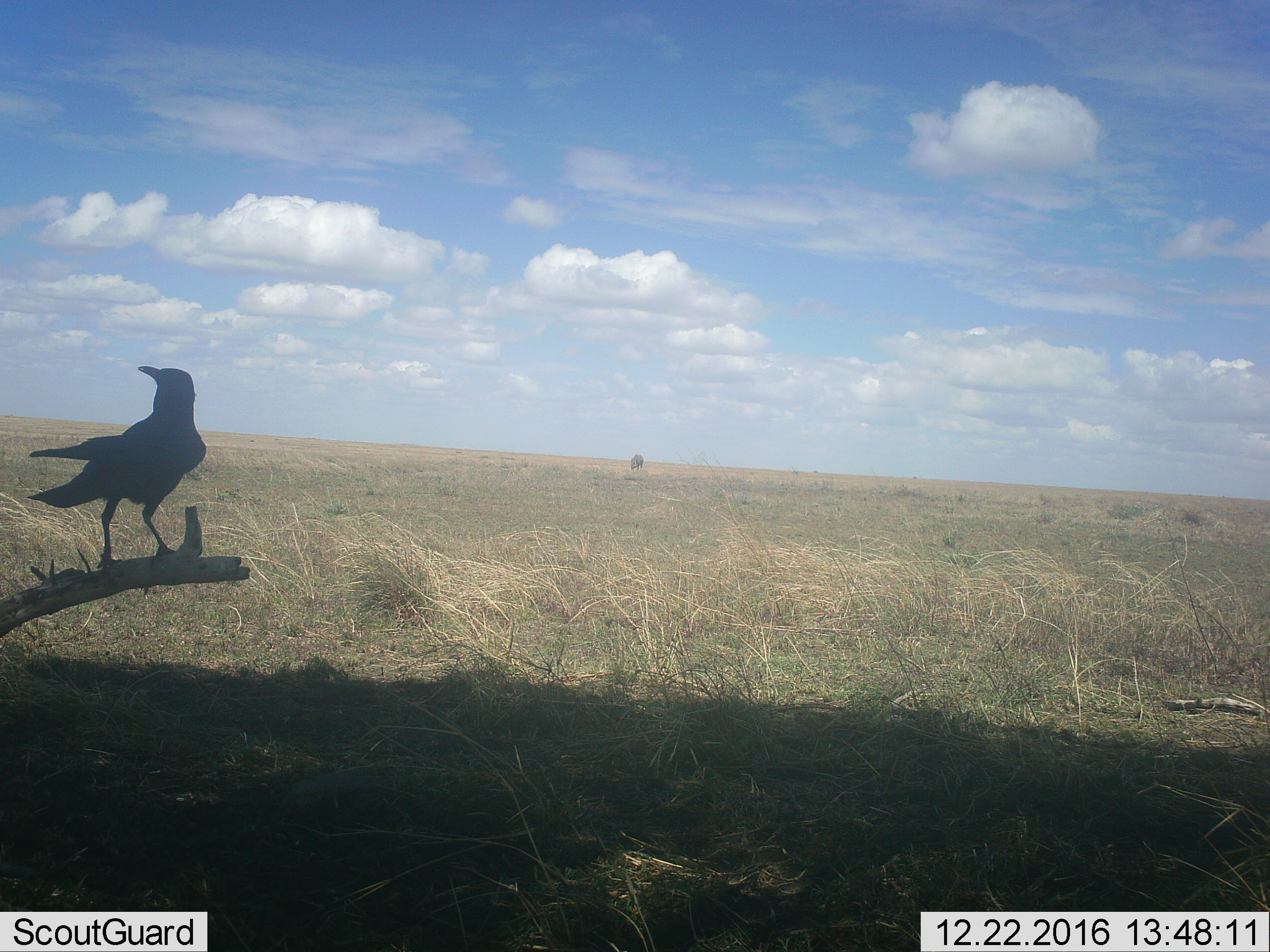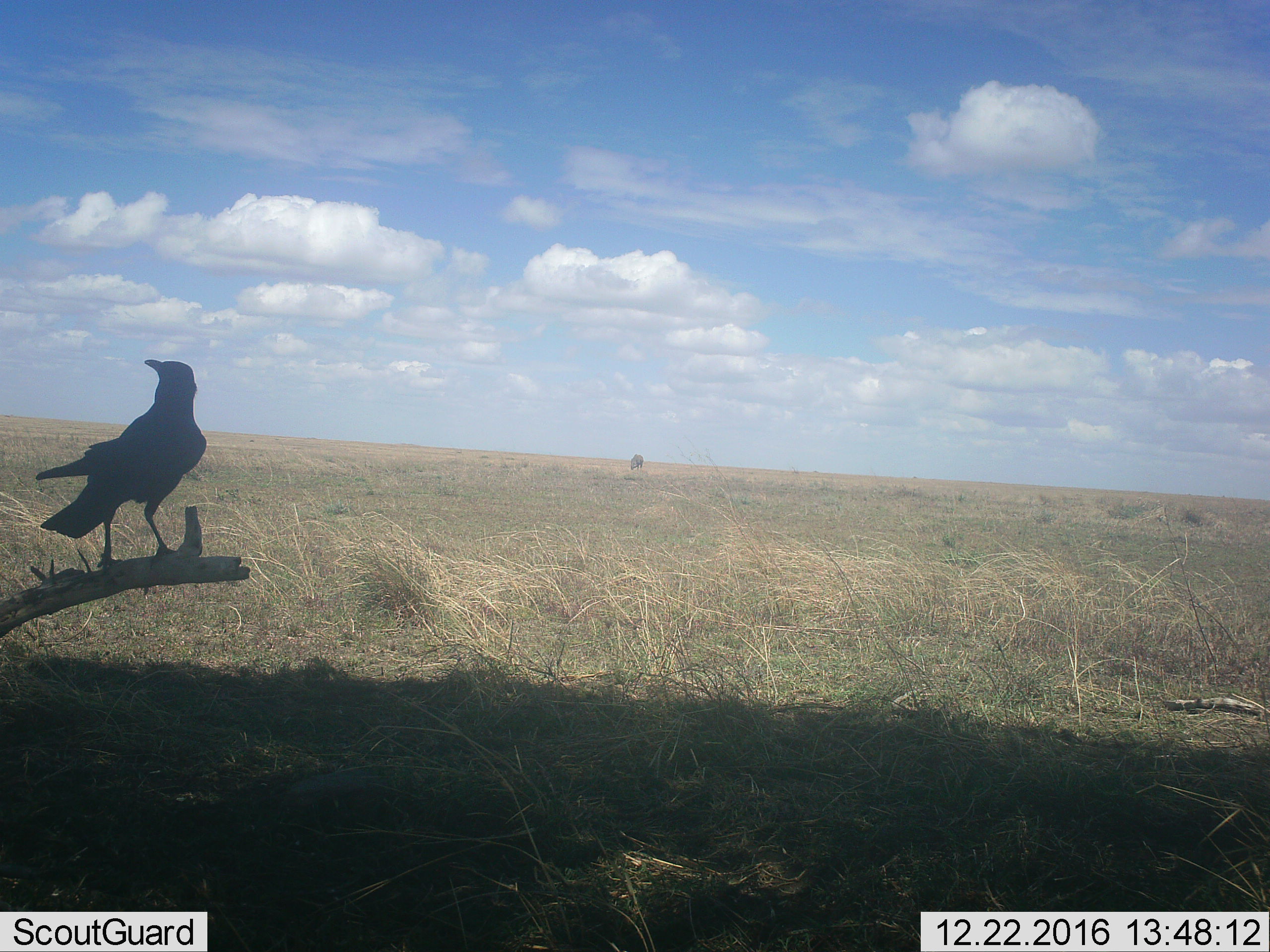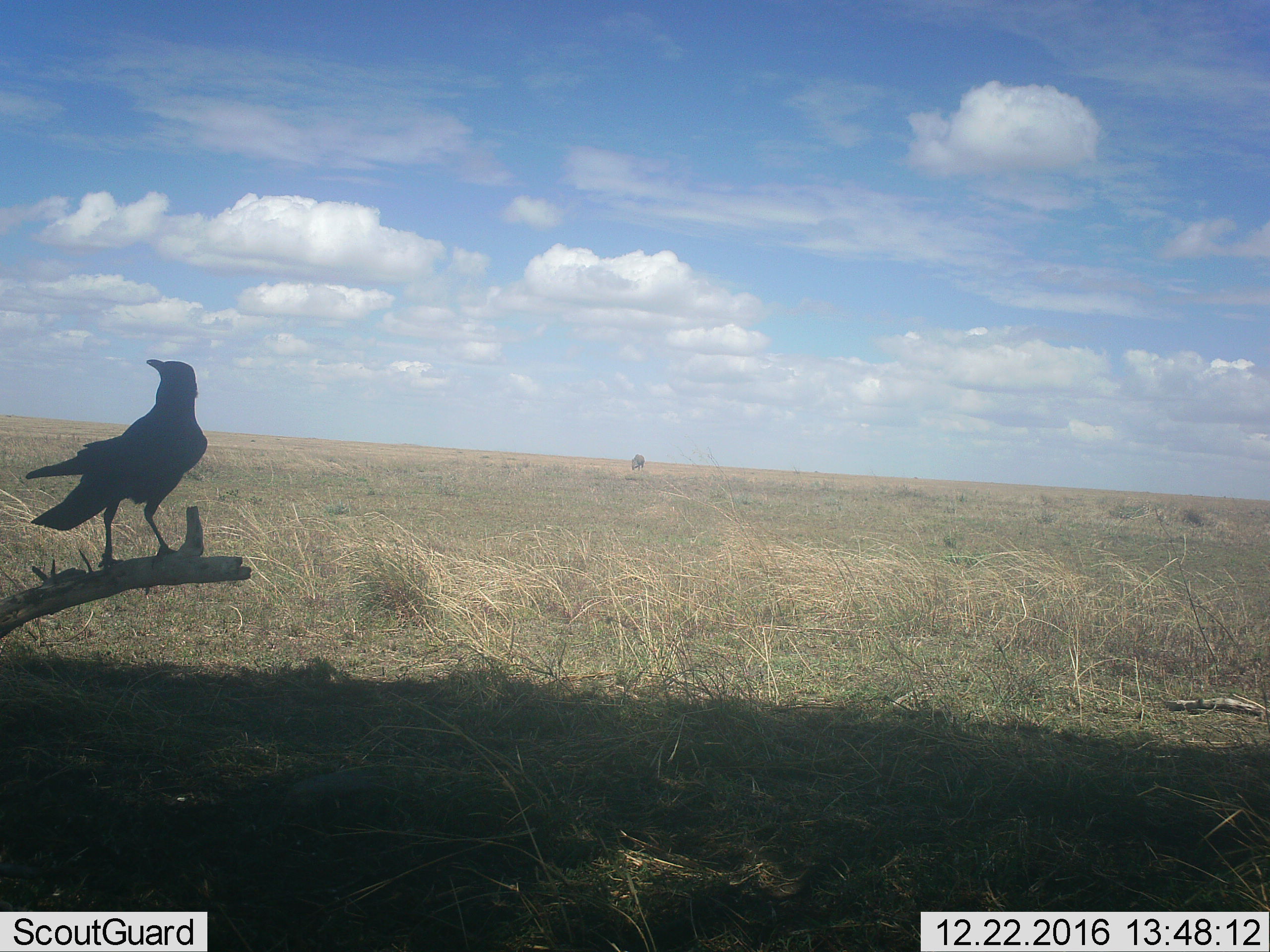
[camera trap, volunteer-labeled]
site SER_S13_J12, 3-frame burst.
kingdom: Animalia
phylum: Chordata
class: Aves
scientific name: Aves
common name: bird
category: birdother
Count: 1.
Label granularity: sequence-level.